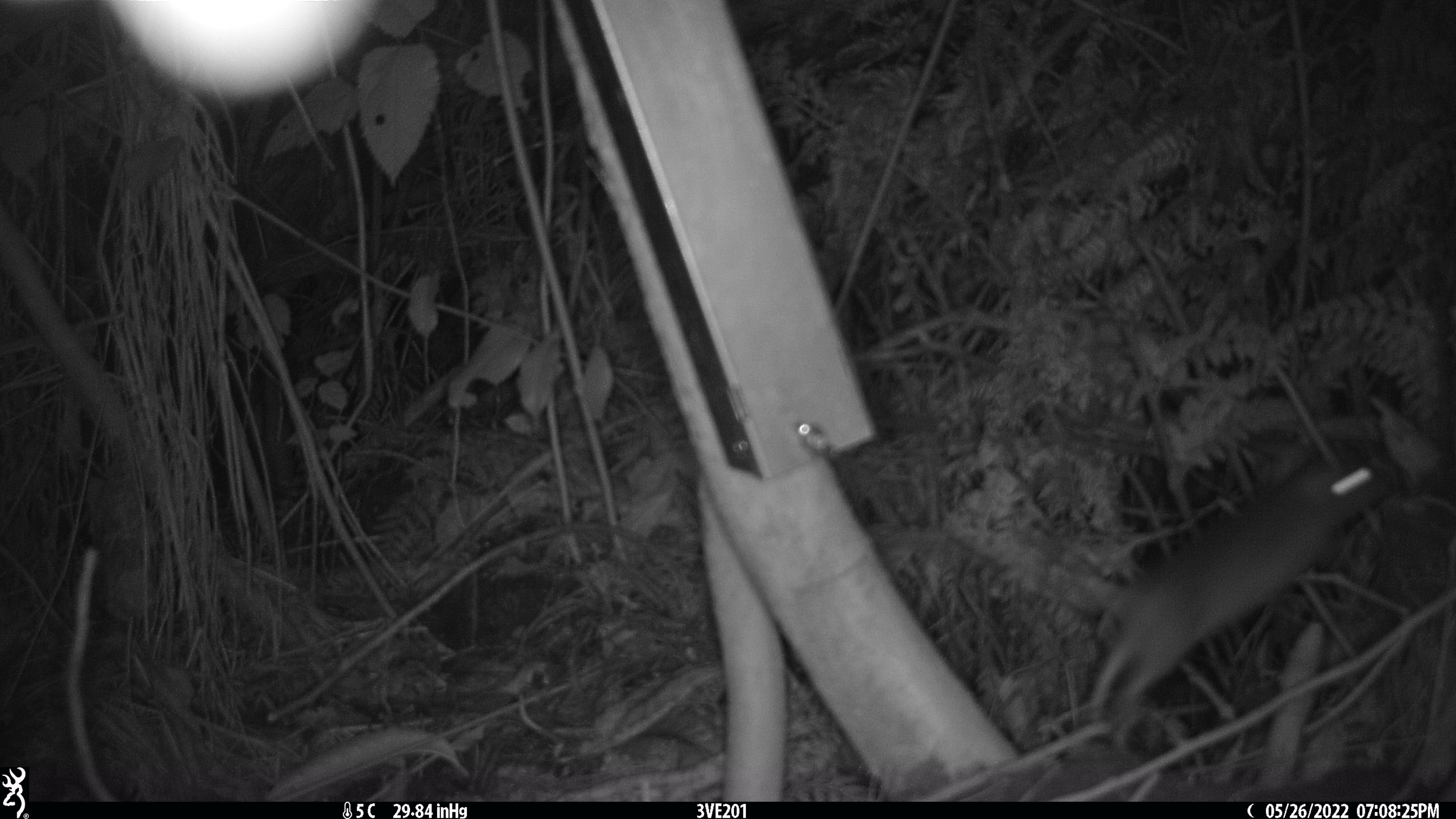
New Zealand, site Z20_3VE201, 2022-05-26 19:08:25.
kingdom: Animalia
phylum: Chordata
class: Mammalia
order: Rodentia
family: Muridae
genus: Rattus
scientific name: Rattus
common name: rat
Rat (Rattus).